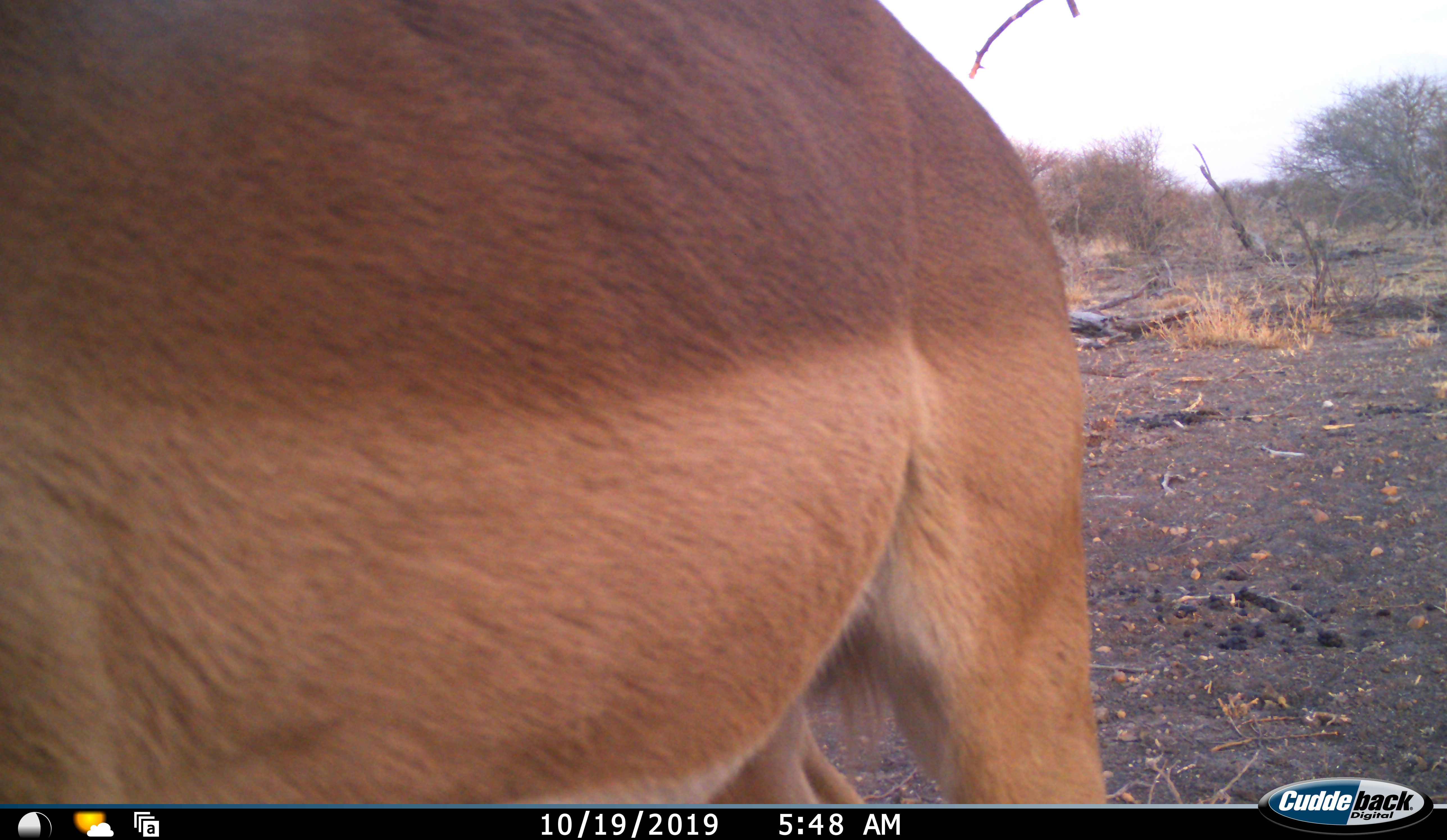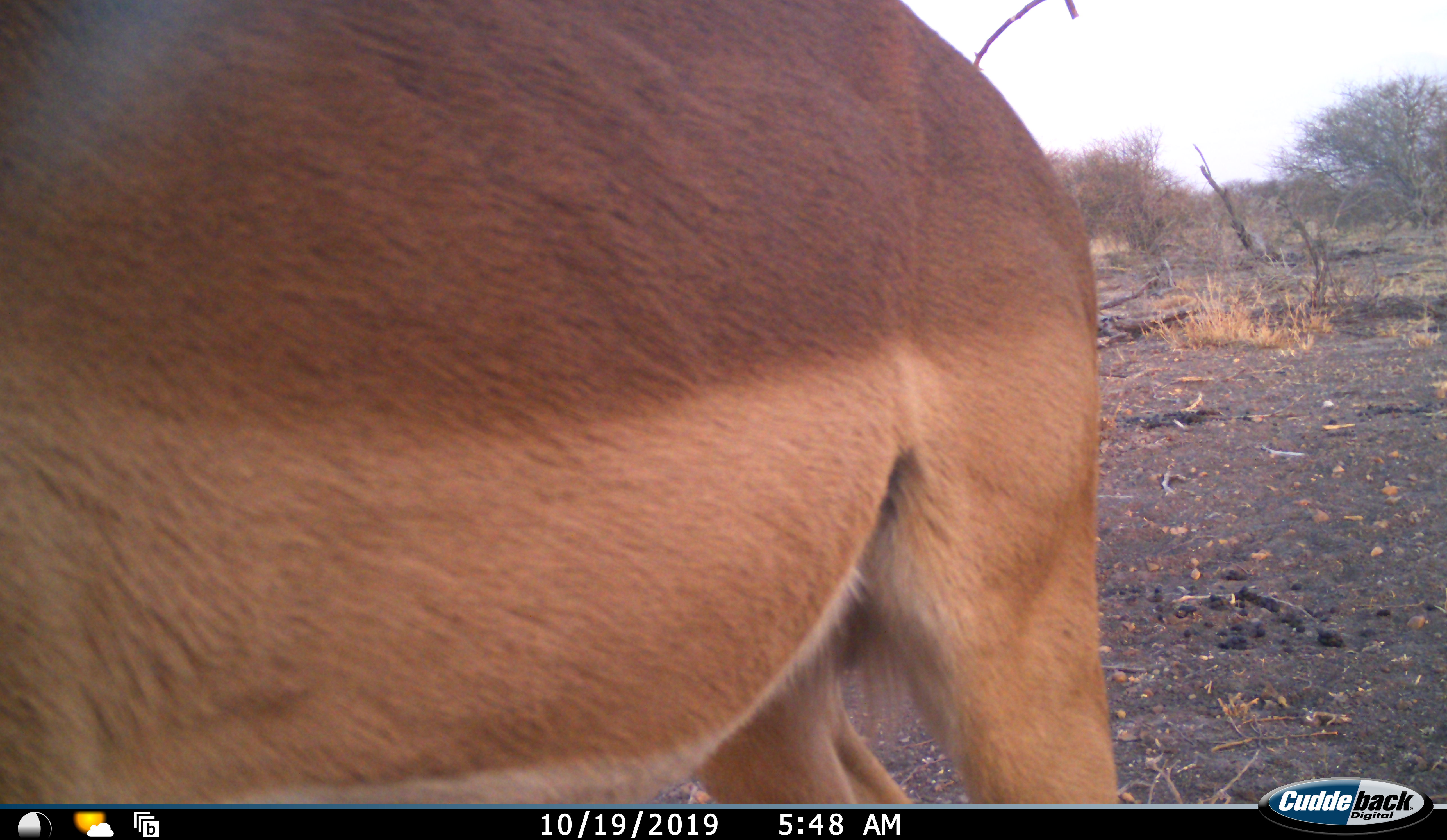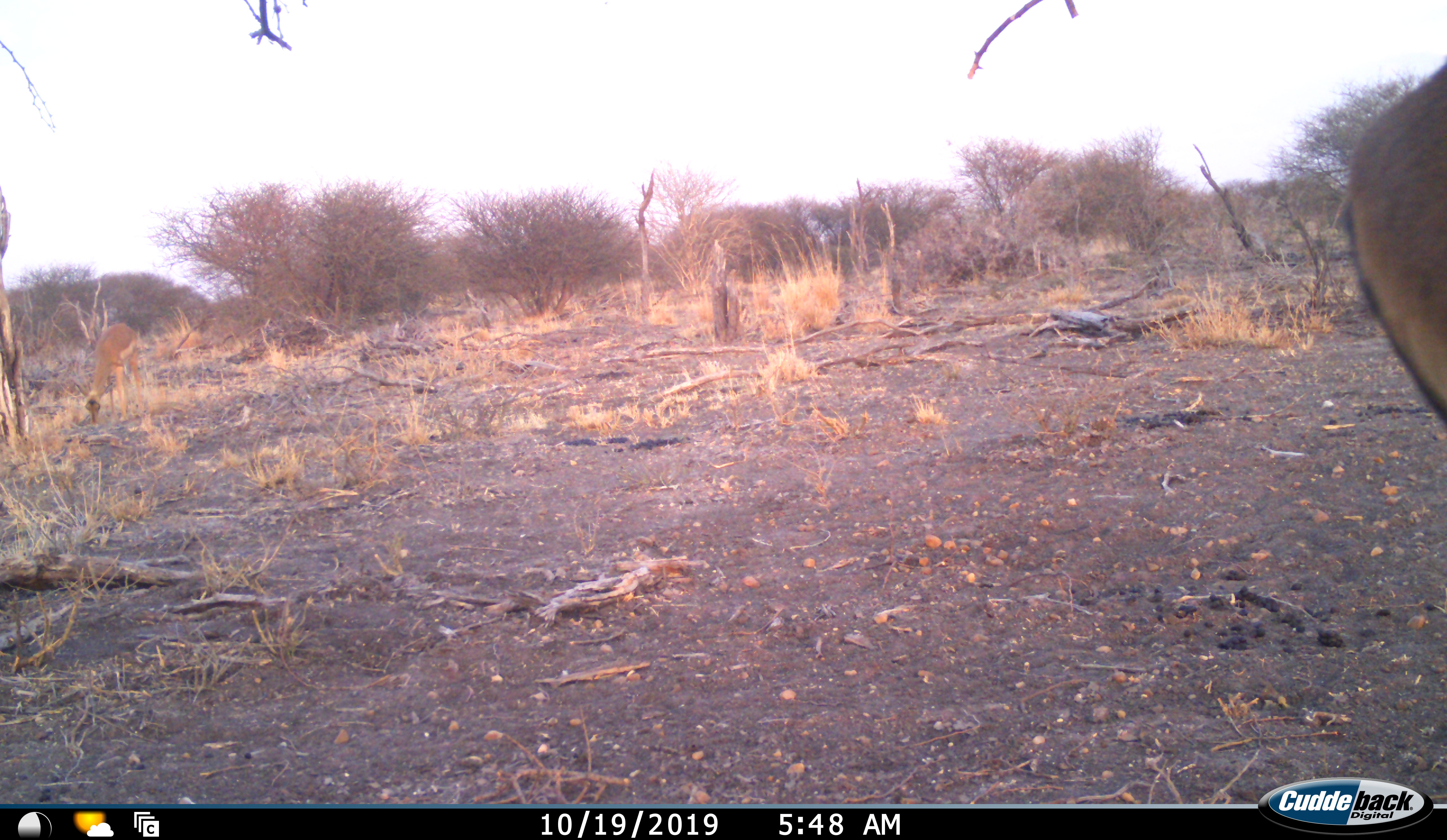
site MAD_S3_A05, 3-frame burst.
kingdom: Animalia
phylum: Chordata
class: Mammalia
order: Artiodactyla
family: Bovidae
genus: Aepyceros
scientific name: Aepyceros melampus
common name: impala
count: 2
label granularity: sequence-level